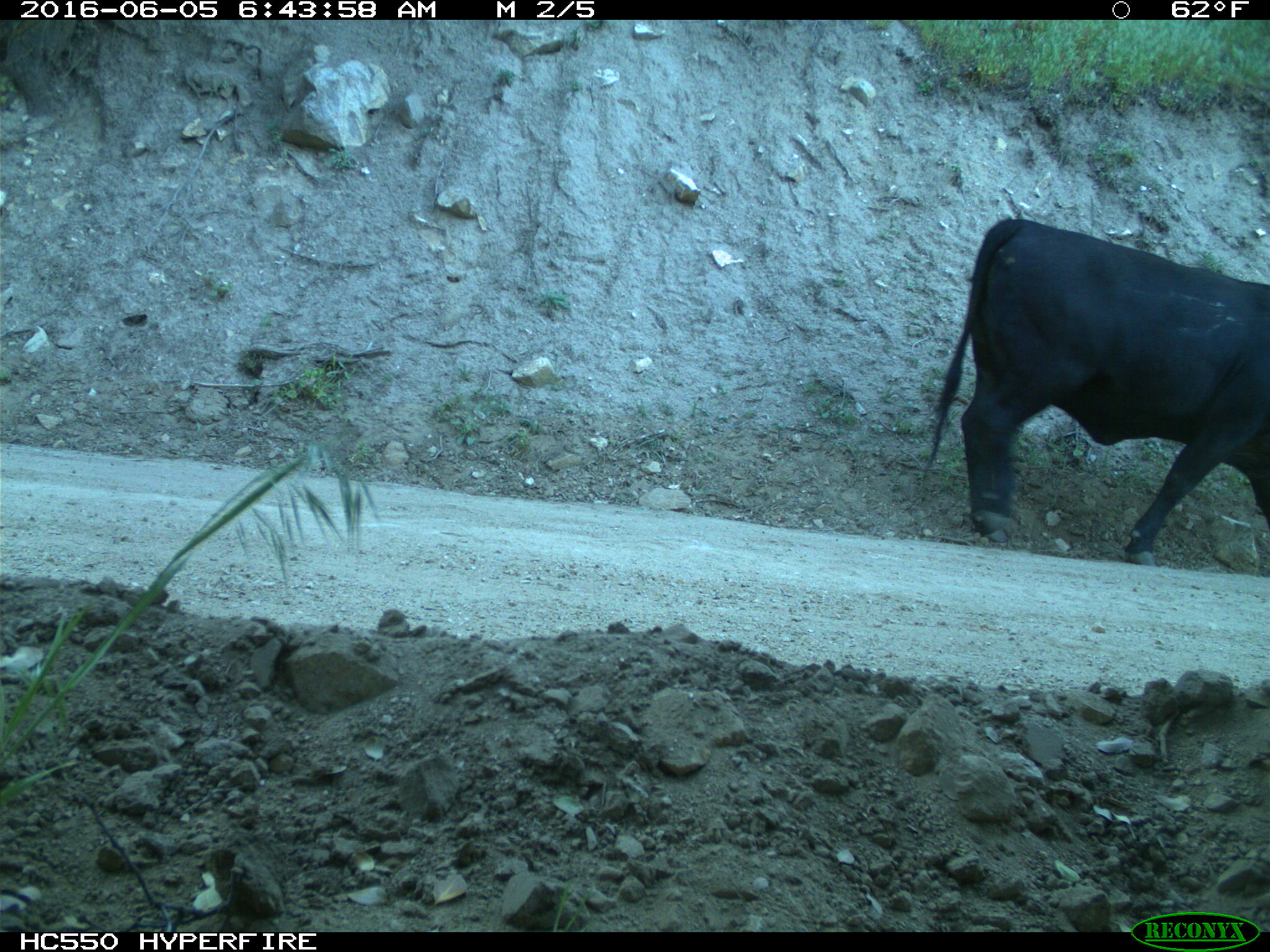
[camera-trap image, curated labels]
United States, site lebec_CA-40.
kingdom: Animalia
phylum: Chordata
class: Mammalia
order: Artiodactyla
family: Bovidae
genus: Bos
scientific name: Bos taurus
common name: domestic cow